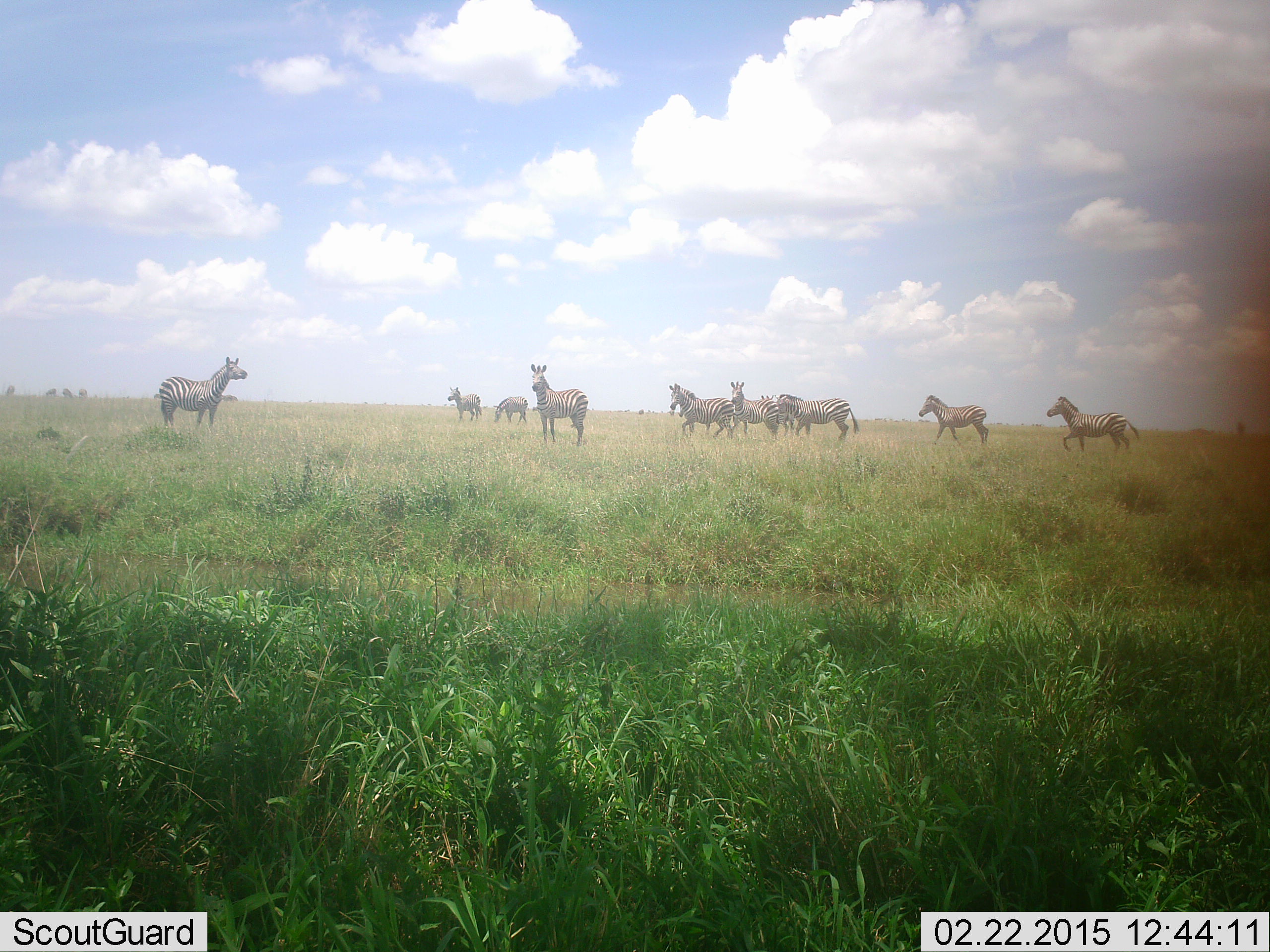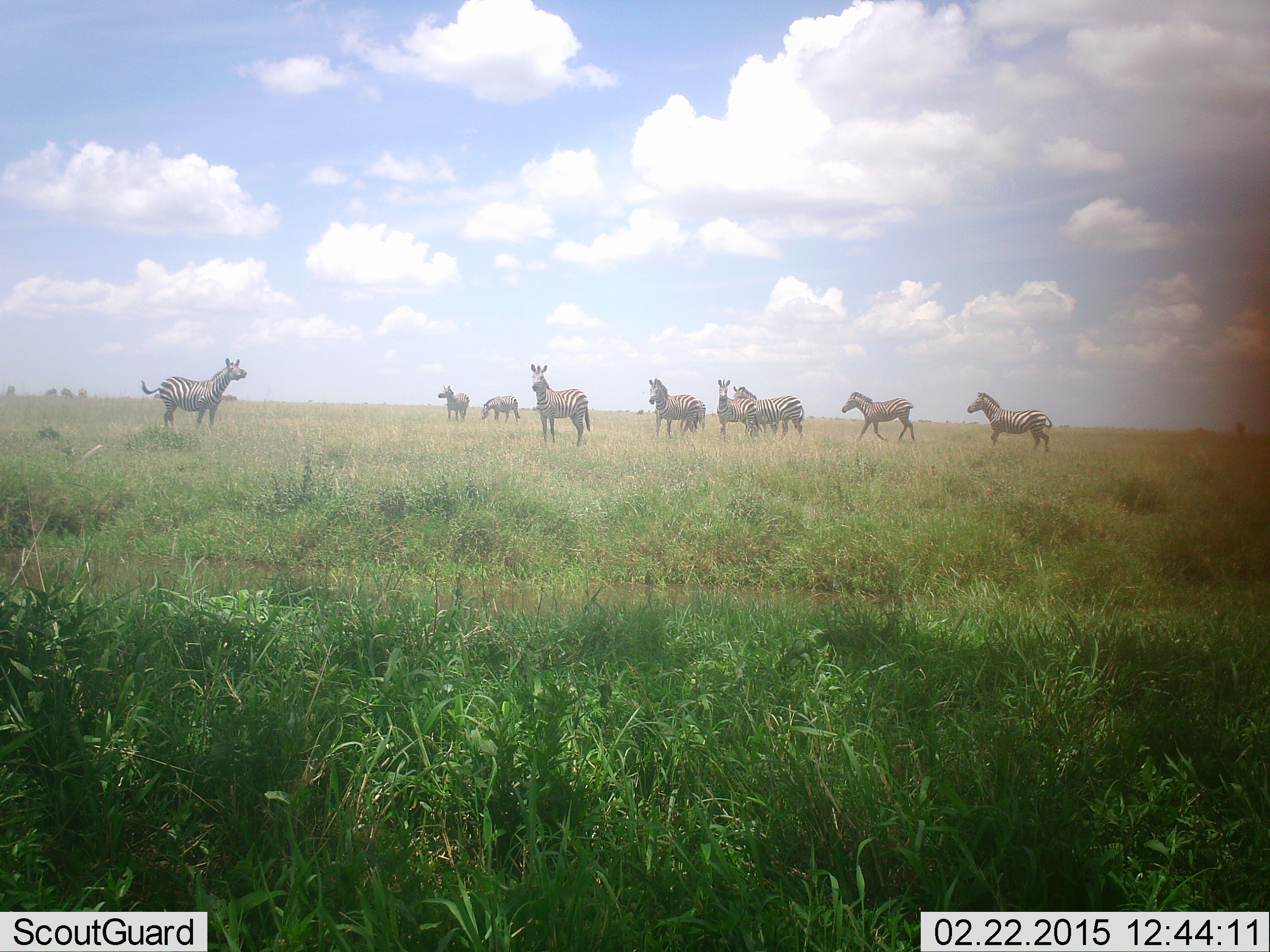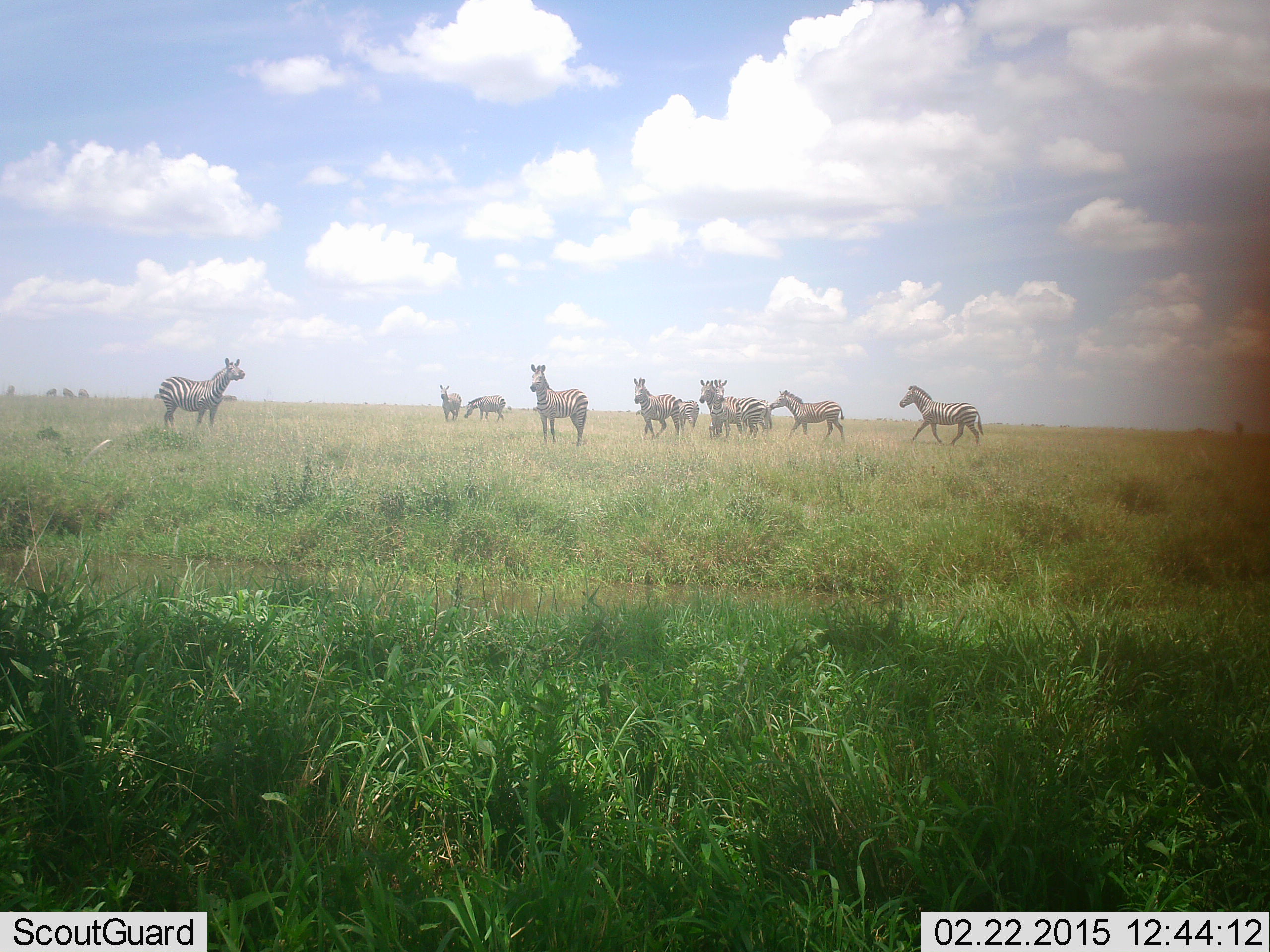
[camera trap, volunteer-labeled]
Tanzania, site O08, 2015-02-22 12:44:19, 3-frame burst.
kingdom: Animalia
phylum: Chordata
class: Mammalia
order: Perissodactyla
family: Equidae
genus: Equus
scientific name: Equus quagga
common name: plains zebra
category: zebra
Zebra (plains zebra) (Equus quagga), count 10. Behavior (volunteer vote fractions): standing 70%, resting 10%, moving 80%, interacting 20%. Young present (vote fraction): 30%. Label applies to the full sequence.